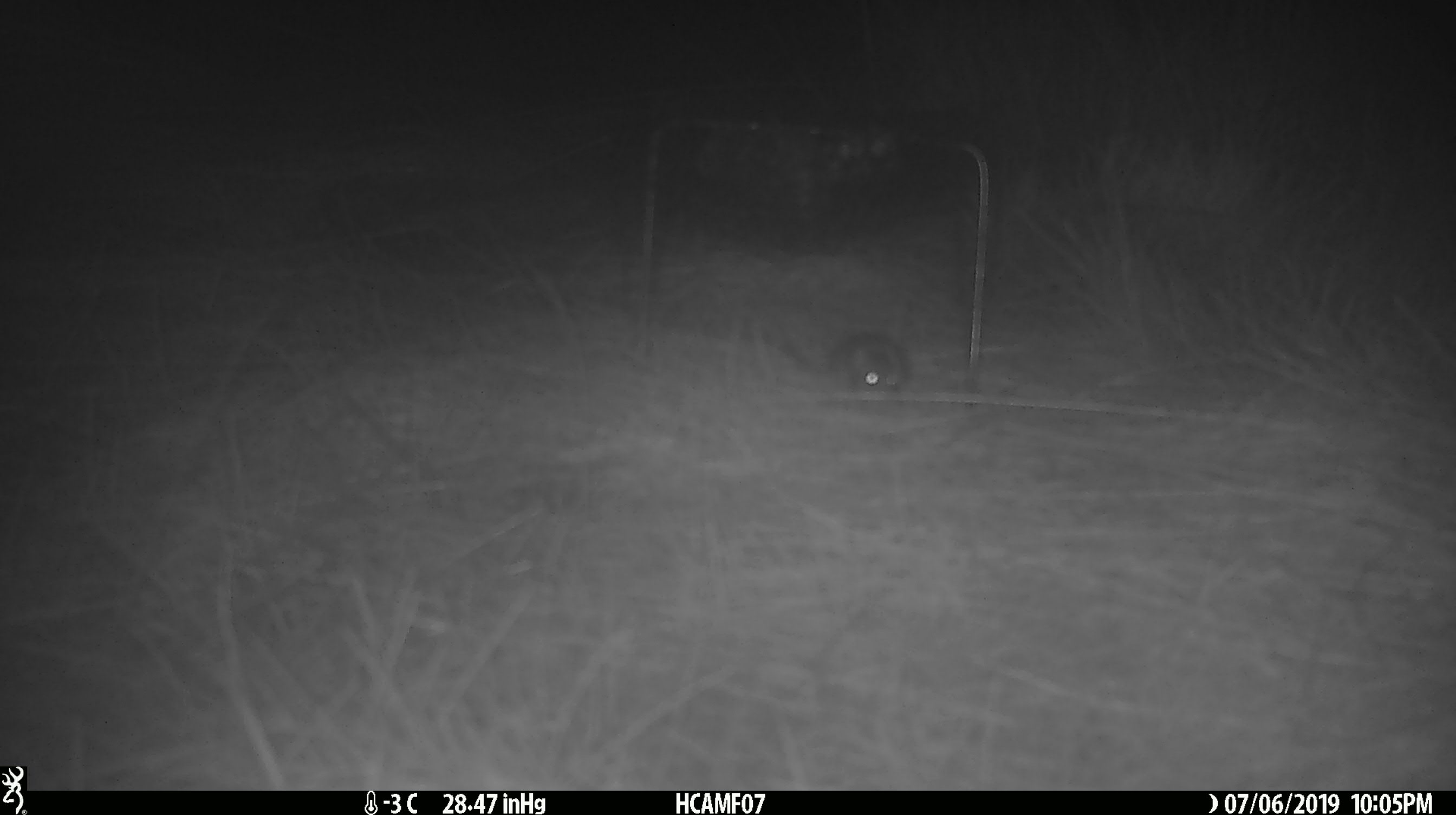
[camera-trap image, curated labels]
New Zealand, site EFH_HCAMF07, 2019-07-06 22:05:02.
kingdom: Animalia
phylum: Chordata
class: Mammalia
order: Rodentia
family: Muridae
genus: Mus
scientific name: Mus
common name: mouse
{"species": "mouse (Mus)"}